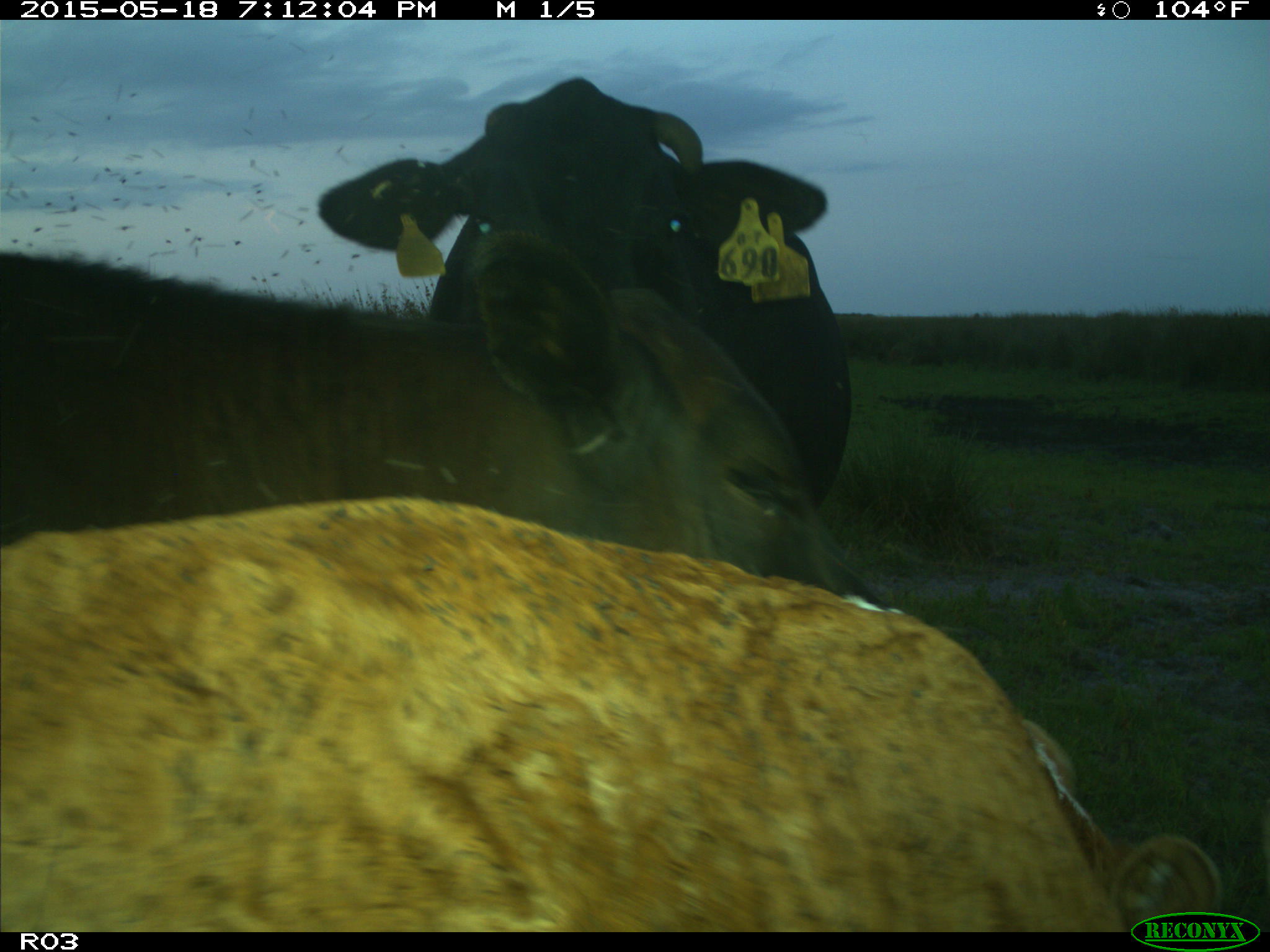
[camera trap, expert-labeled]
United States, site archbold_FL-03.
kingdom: Animalia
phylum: Chordata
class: Mammalia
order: Artiodactyla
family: Bovidae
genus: Bos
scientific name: Bos taurus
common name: domestic cow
Bos taurus (domestic cow).